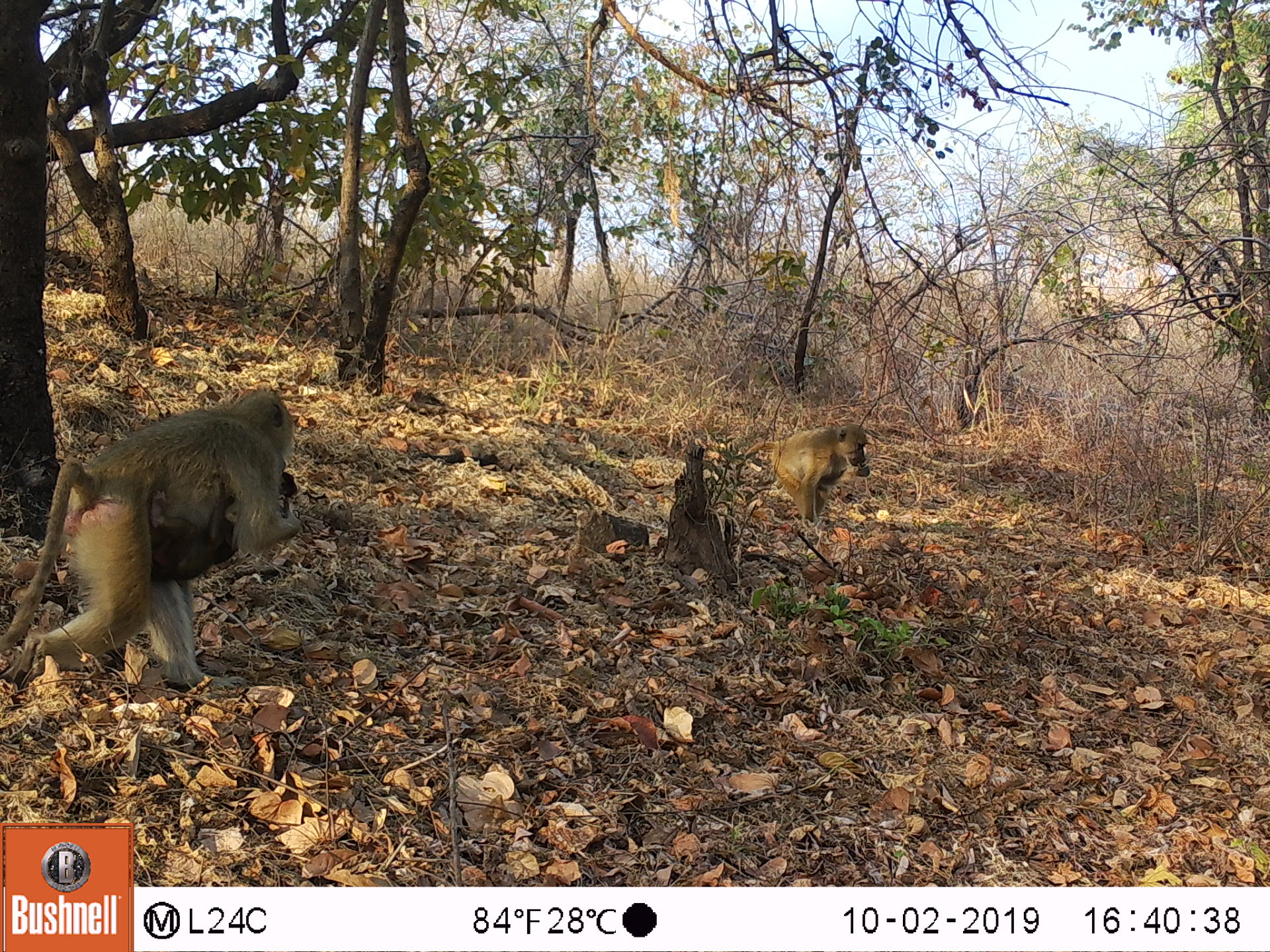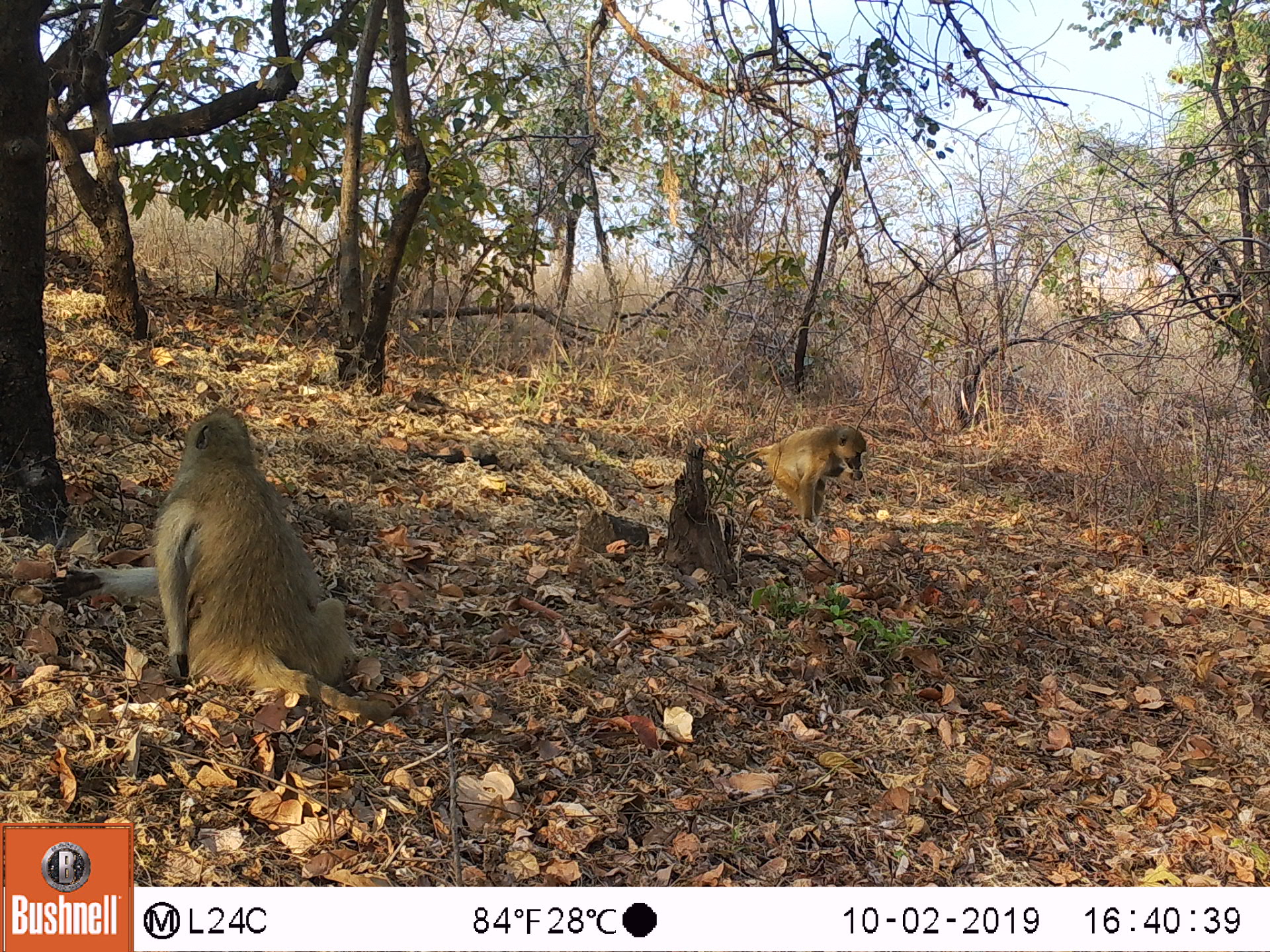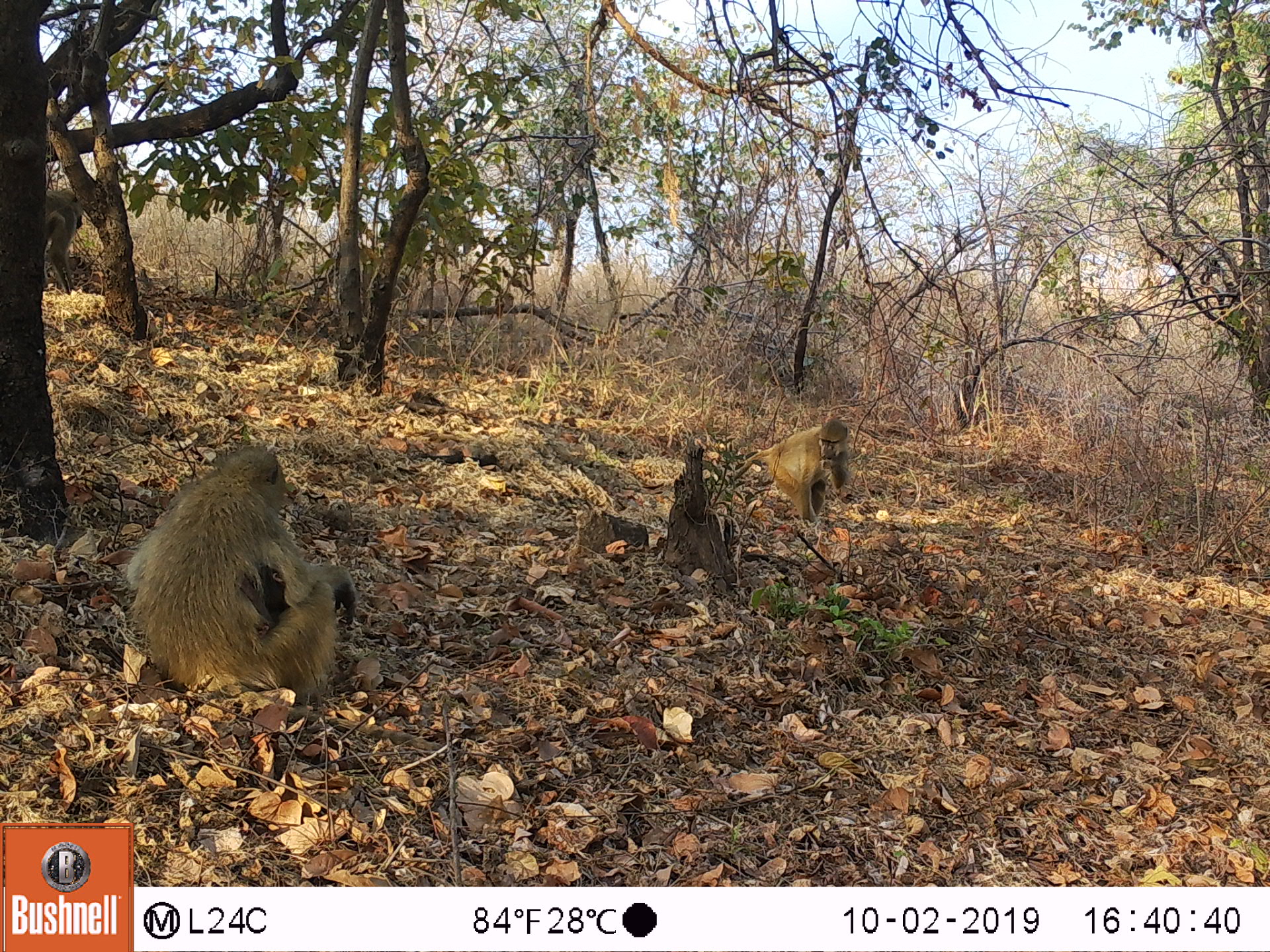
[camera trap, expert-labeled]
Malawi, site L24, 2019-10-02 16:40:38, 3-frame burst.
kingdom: Animalia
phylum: Chordata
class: Mammalia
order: Primates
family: Cercopithecidae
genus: Papio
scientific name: Papio cynocephalus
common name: yellow baboon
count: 2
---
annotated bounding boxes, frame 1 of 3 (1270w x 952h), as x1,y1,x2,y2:
yellow baboon: 0,382,308,698; 737,420,873,530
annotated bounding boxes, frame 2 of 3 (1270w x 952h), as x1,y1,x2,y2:
yellow baboon: 64,407,394,722; 730,424,873,520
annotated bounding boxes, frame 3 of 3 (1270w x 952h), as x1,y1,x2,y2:
yellow baboon: 111,434,362,700; 732,417,855,529; 32,193,89,308